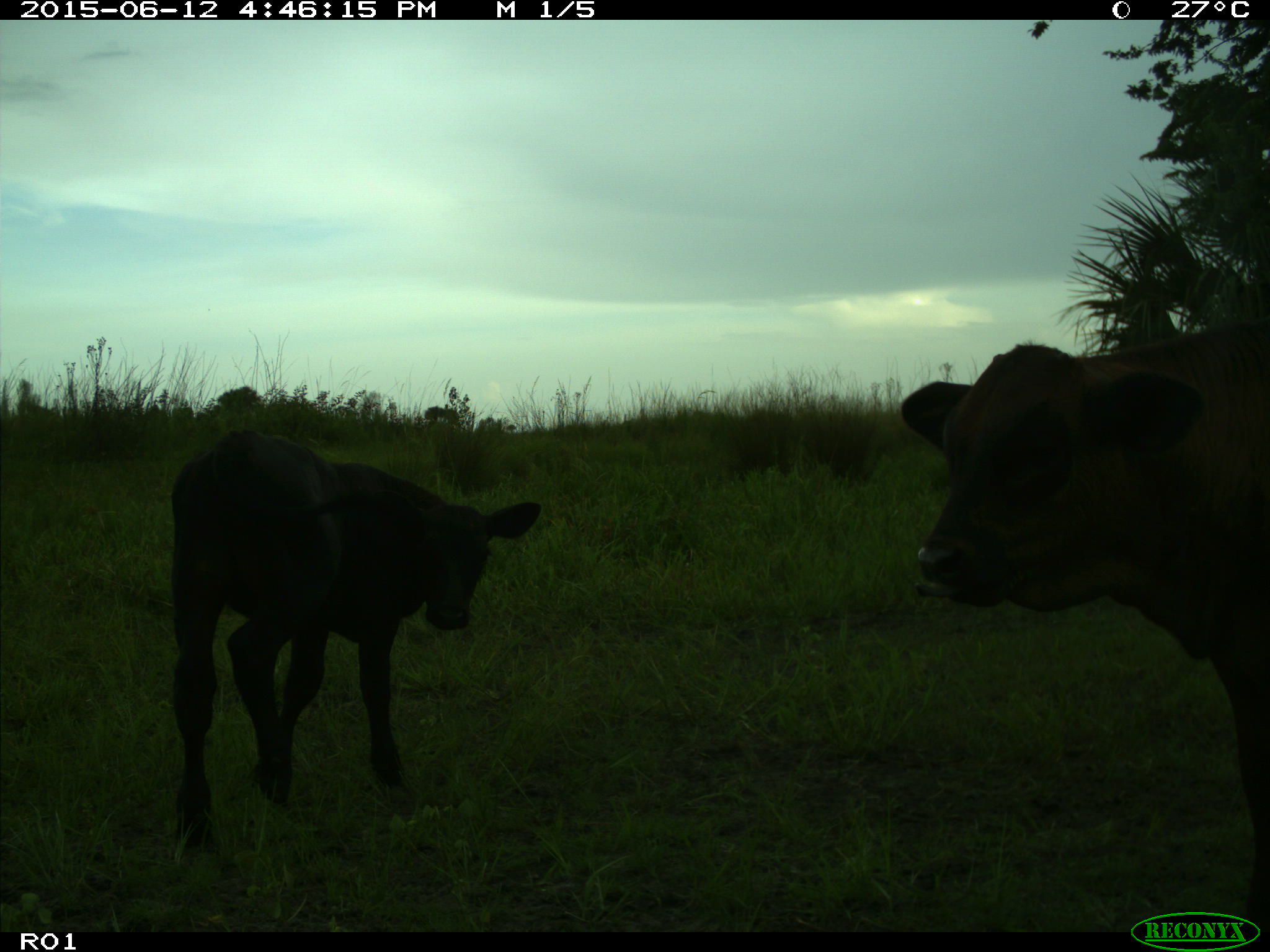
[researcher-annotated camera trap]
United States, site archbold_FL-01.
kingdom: Animalia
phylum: Chordata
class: Mammalia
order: Artiodactyla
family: Bovidae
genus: Bos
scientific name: Bos taurus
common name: domestic cow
Bos taurus (domestic cow).